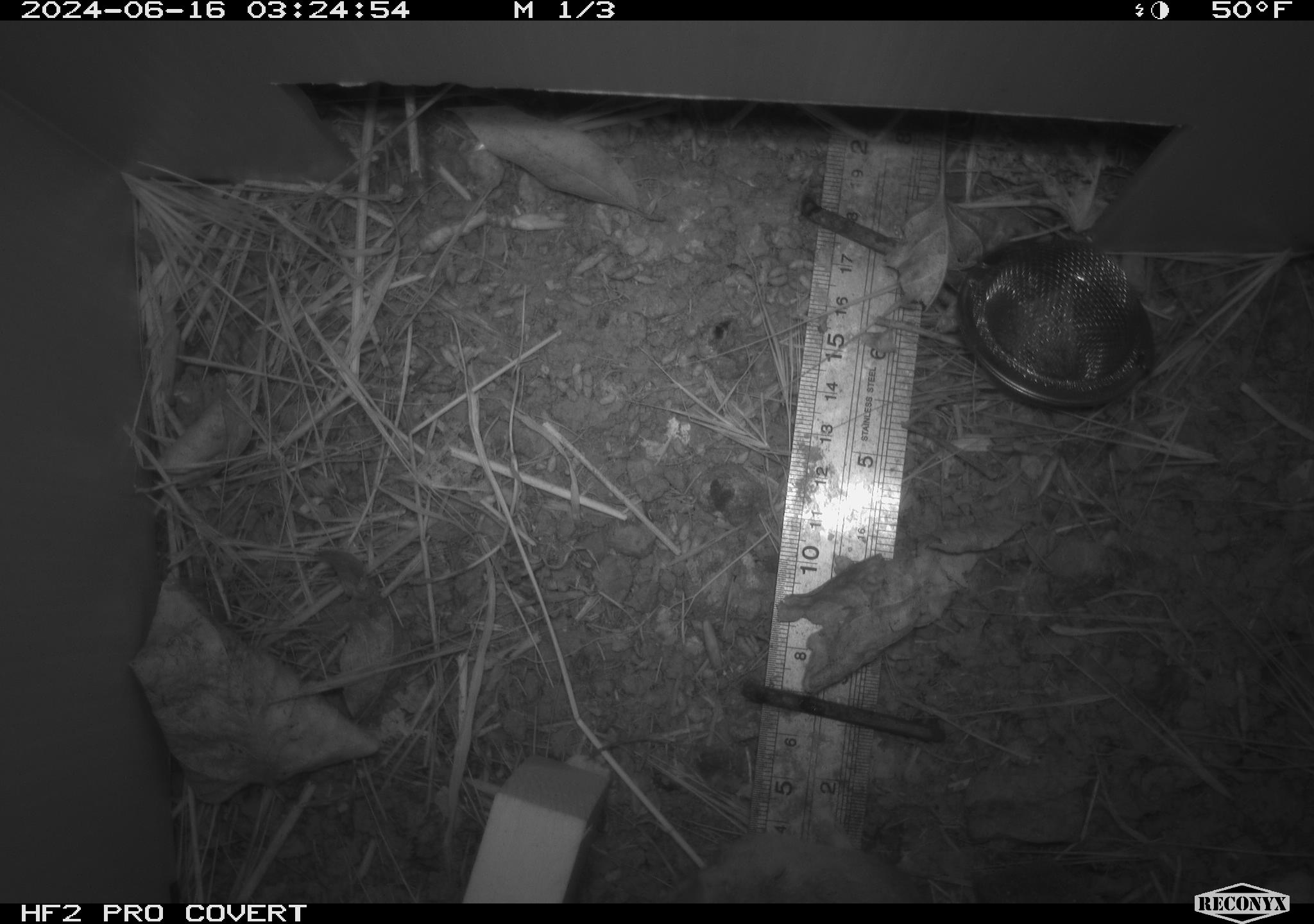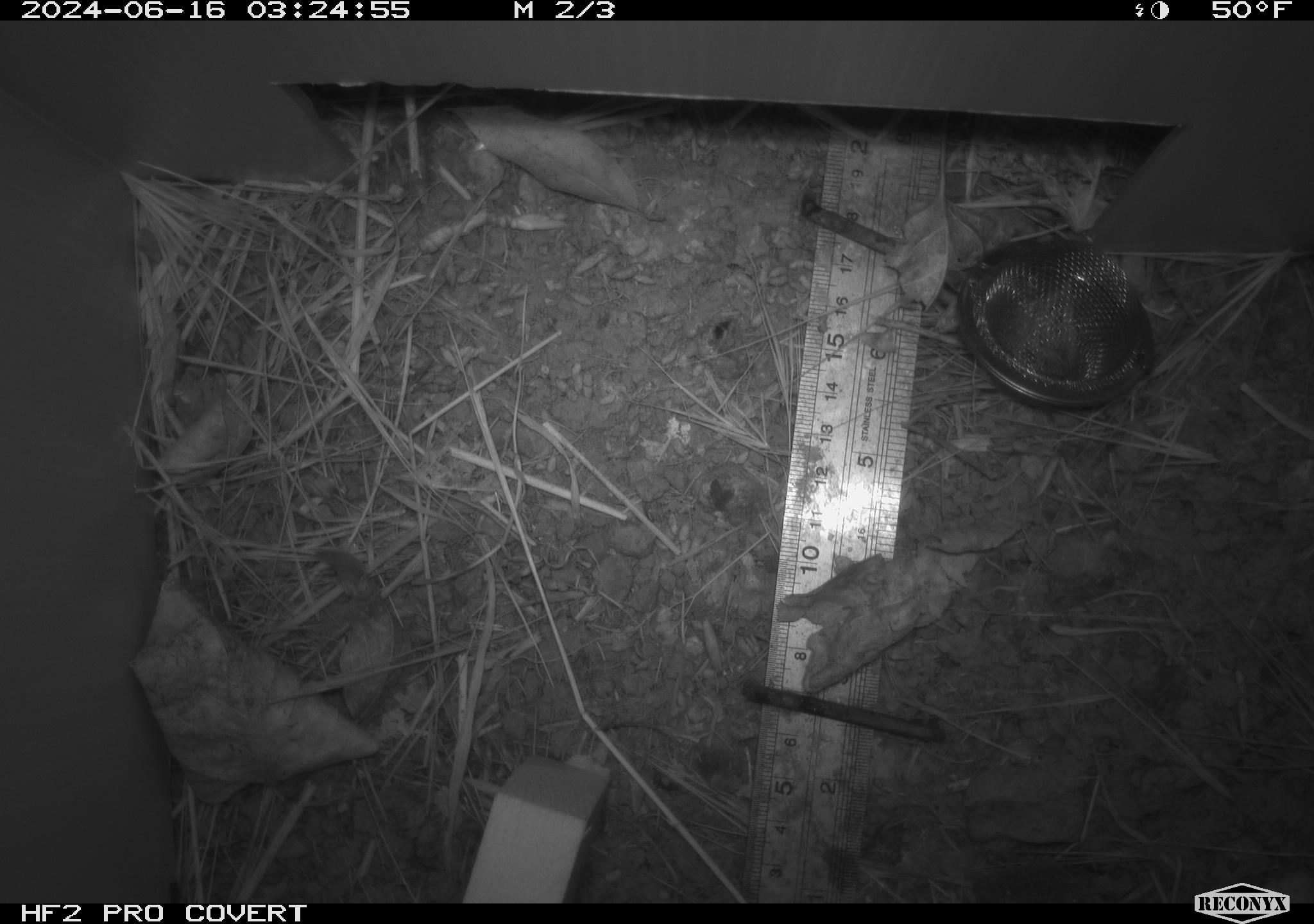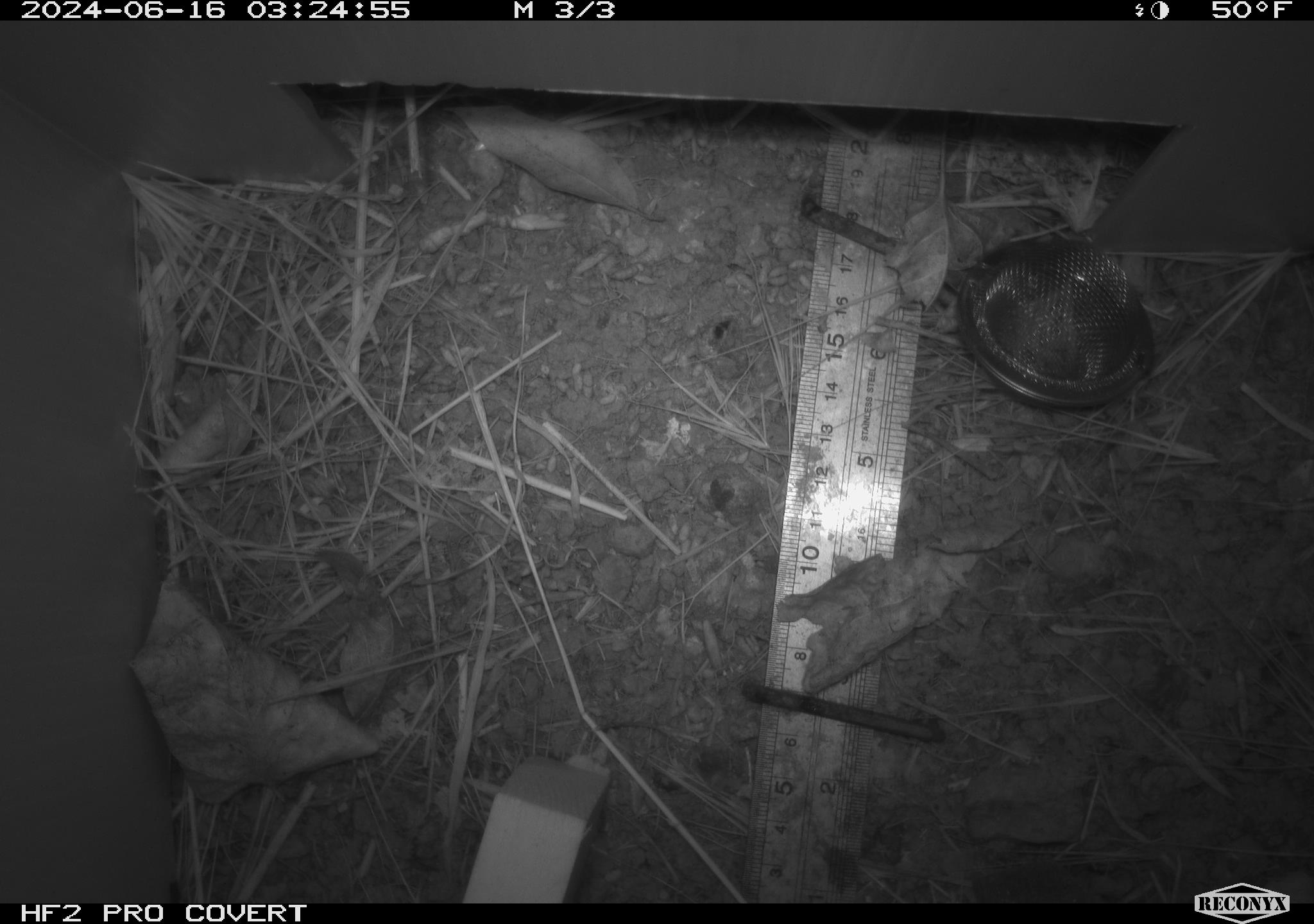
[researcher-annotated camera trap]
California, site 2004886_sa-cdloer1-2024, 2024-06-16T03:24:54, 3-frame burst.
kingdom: Animalia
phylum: Chordata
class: Mammalia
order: Rodentia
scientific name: Rodentia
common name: mouse species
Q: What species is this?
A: Mouse species (Rodentia).